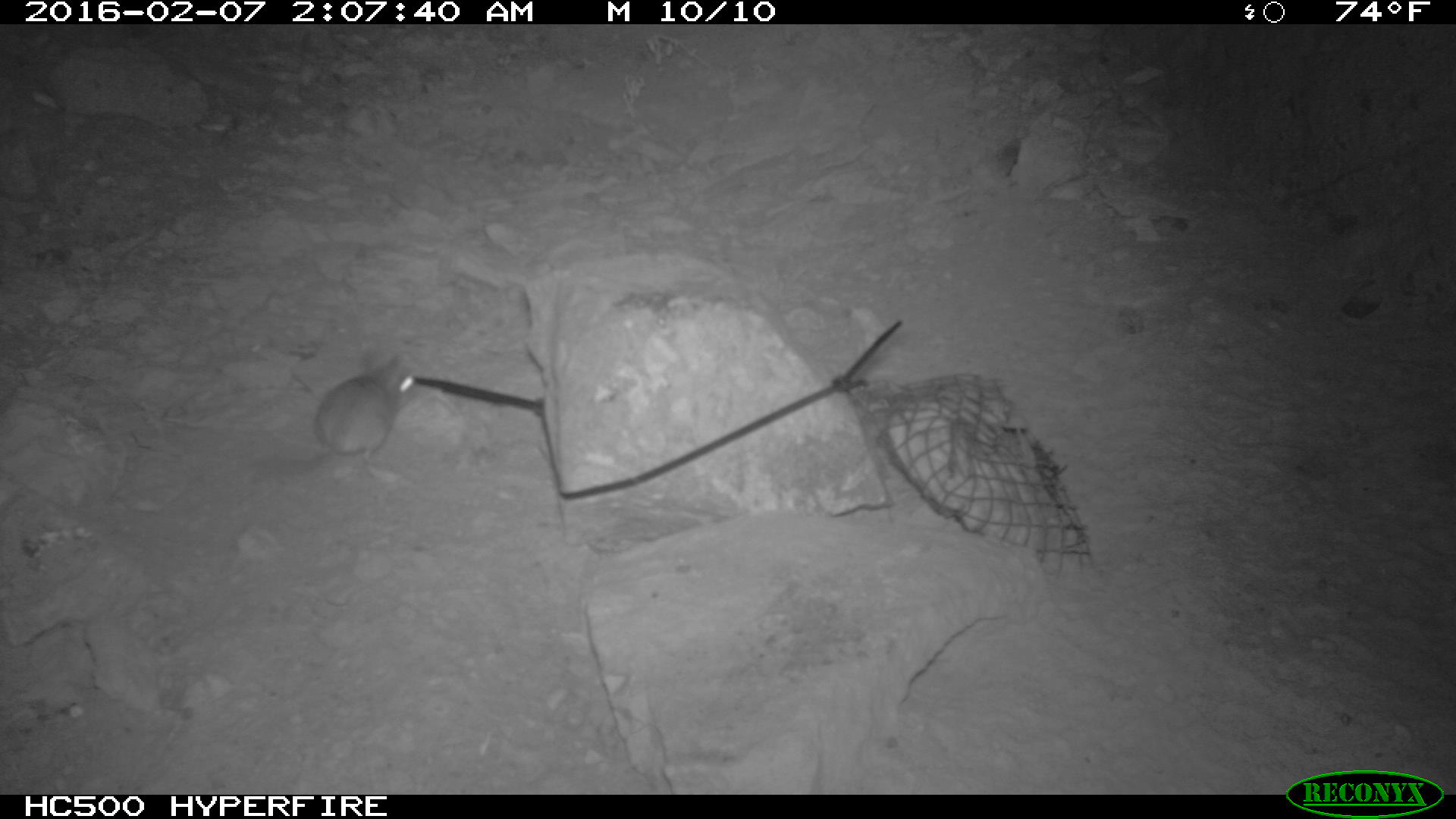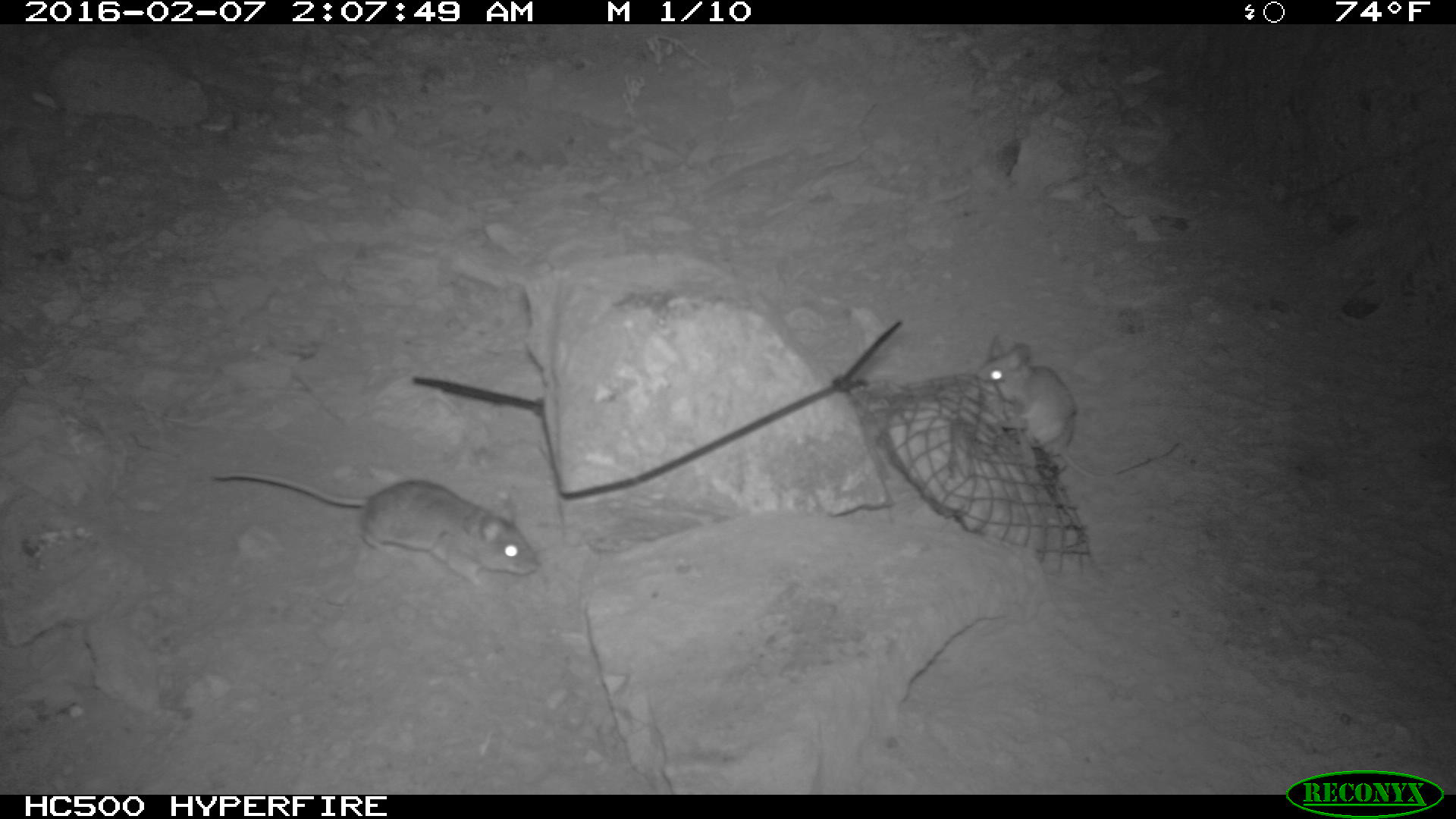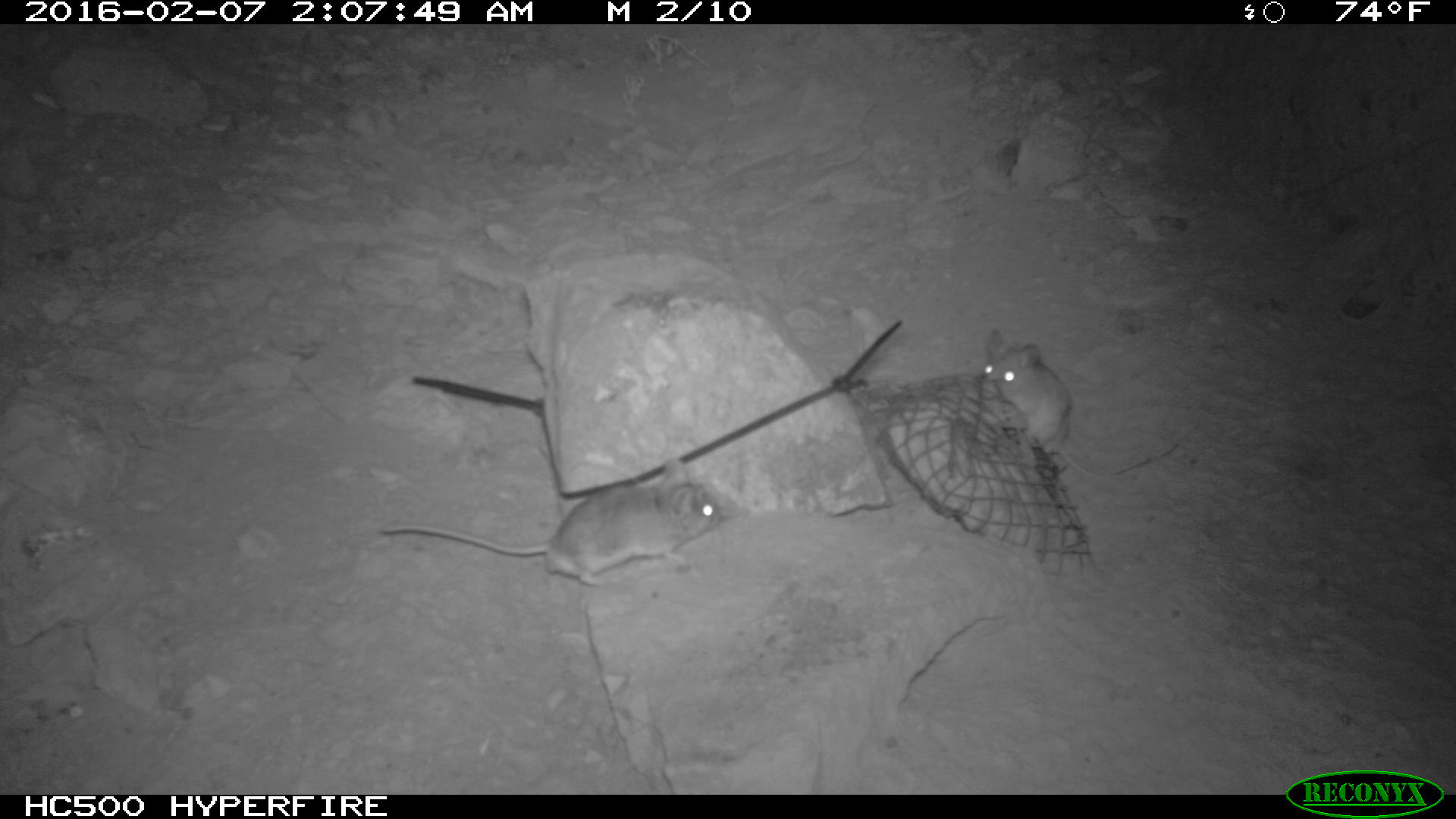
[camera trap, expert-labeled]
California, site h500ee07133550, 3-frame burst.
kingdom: Animalia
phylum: Chordata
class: Mammalia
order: Rodentia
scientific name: Rodentia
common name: rodent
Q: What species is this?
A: Rodent (Rodentia).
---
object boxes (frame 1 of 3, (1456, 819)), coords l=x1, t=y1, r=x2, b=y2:
rodent: l=313, t=346, r=419, b=471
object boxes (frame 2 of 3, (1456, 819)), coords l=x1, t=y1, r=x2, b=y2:
rodent: l=208, t=470, r=541, b=592; l=974, t=334, r=1178, b=482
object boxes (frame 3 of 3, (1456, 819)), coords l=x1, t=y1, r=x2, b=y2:
rodent: l=382, t=447, r=748, b=587; l=980, t=331, r=1179, b=486